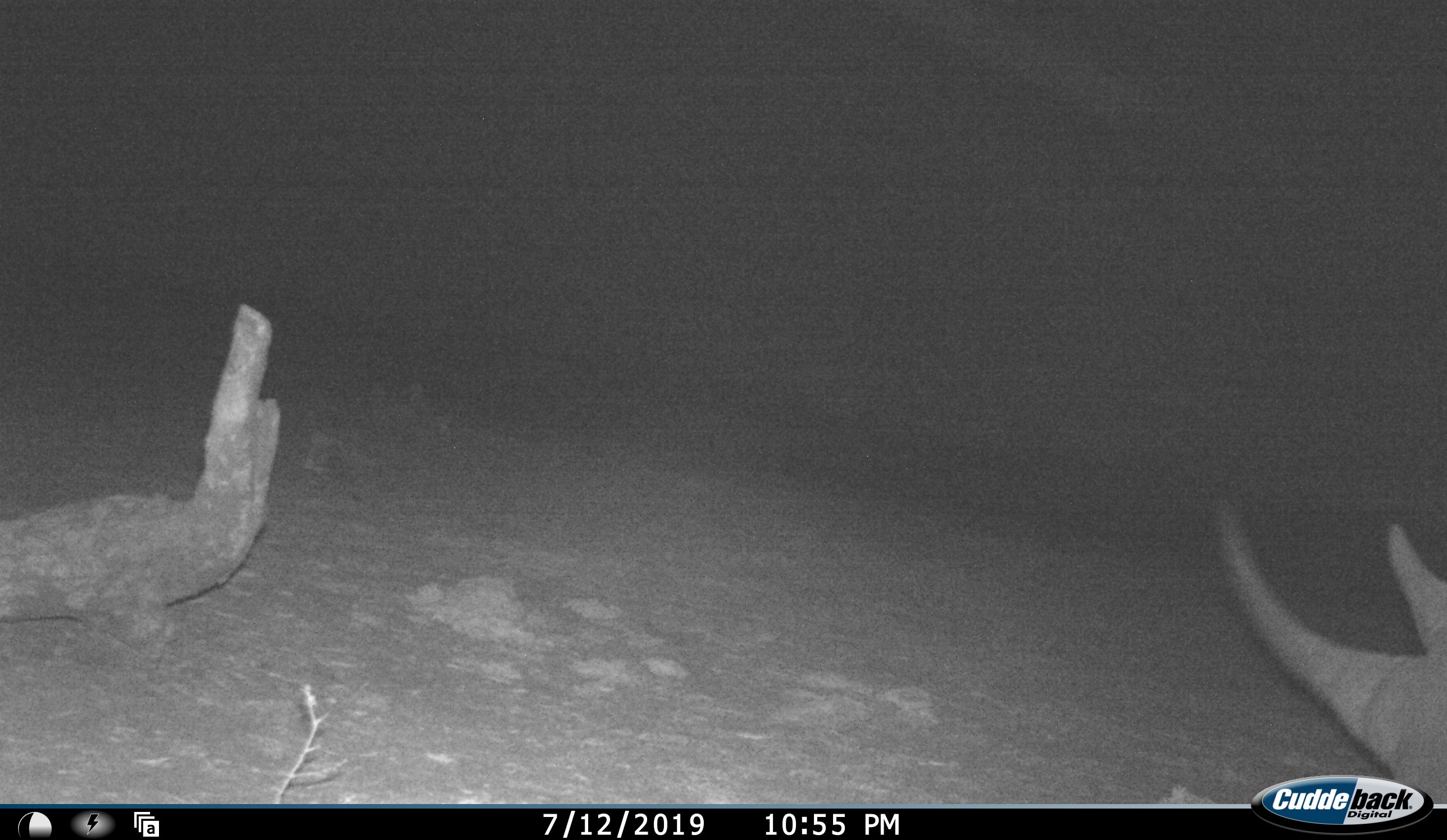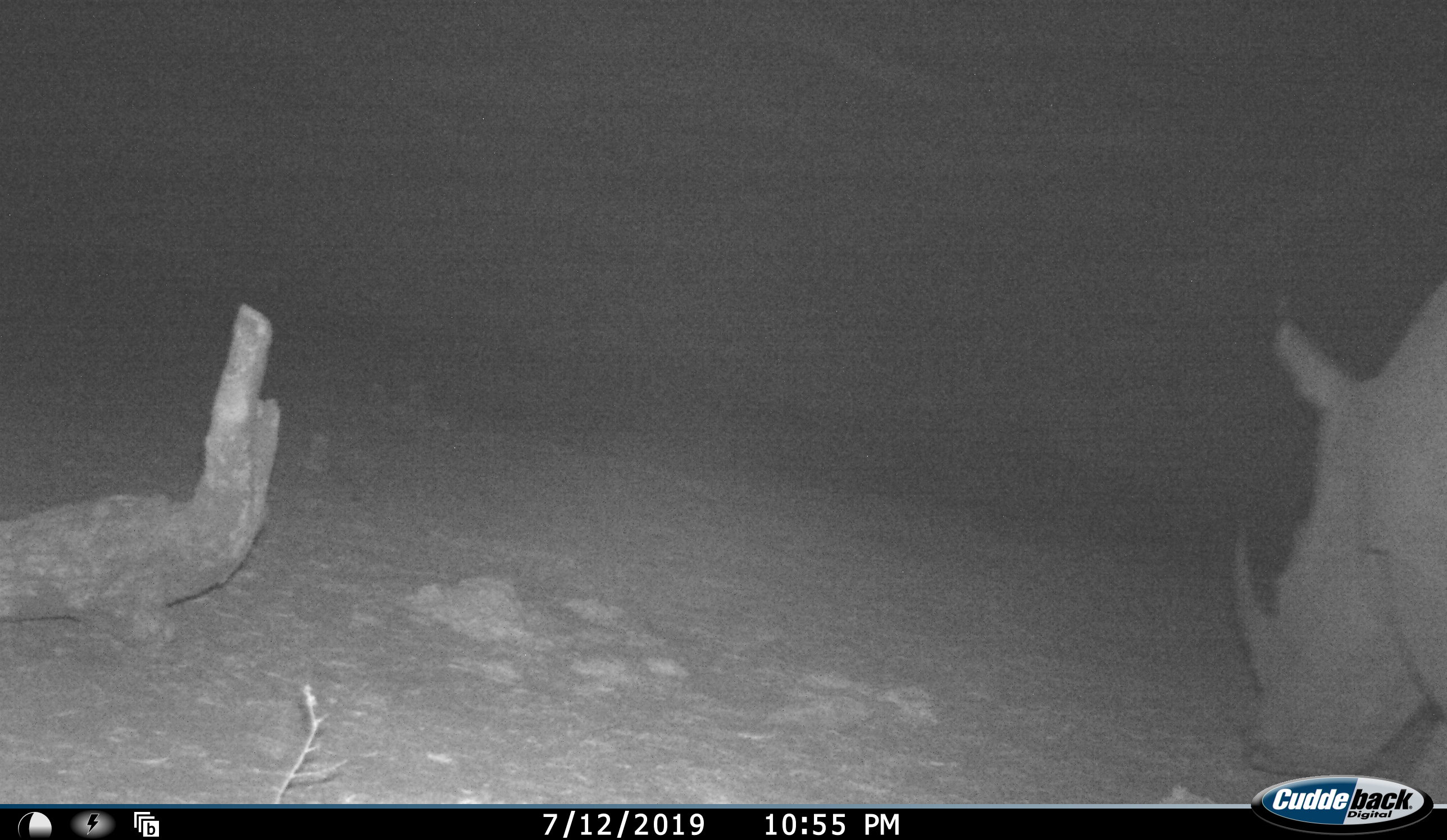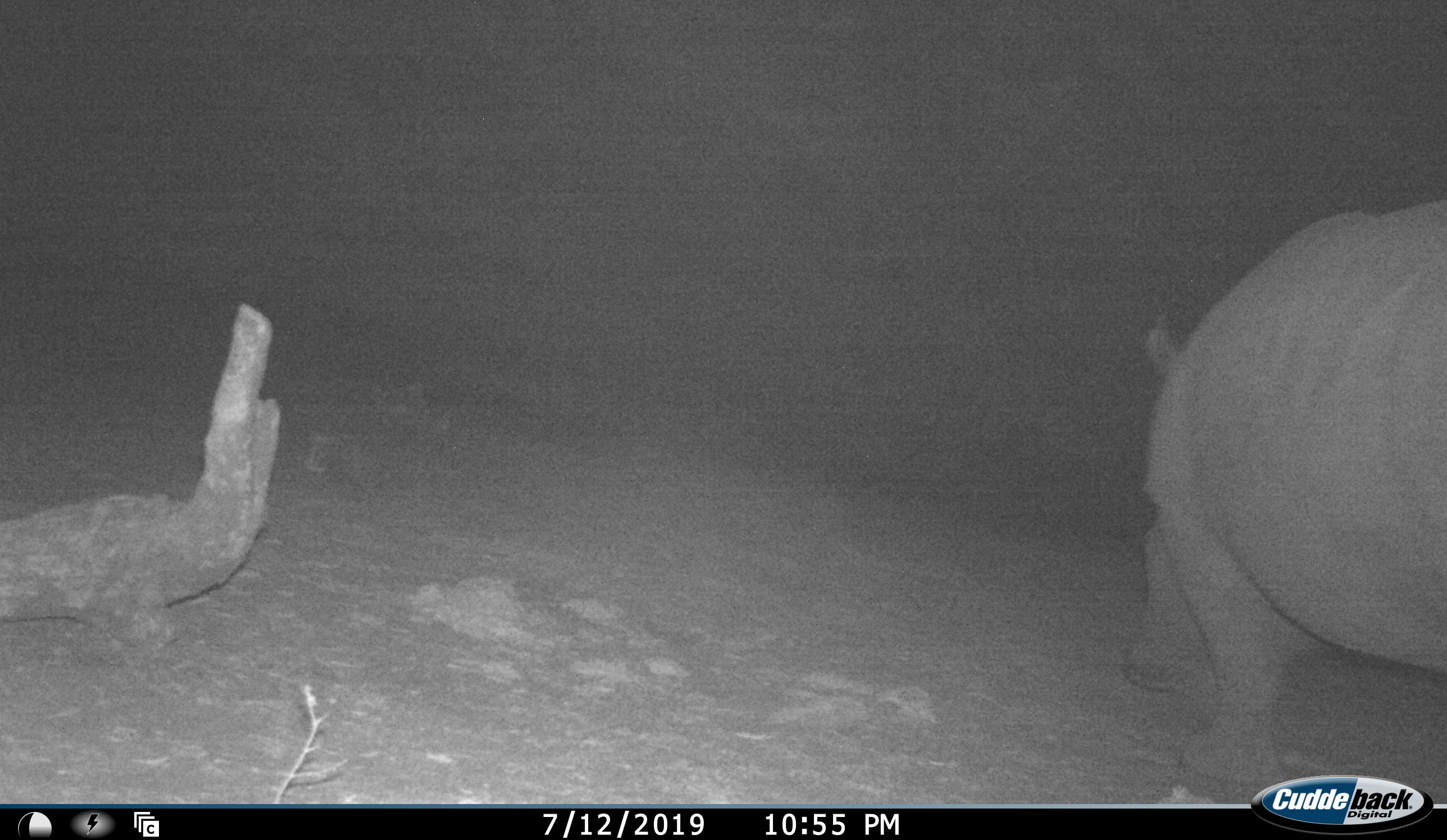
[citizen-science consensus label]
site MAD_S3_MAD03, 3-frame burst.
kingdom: Animalia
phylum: Chordata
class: Mammalia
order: Perissodactyla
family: Rhinocerotidae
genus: Ceratotherium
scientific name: Ceratotherium simum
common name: white rhinoceros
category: rhinoceroswhite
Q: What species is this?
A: Rhinoceroswhite (white rhinoceros) (Ceratotherium simum).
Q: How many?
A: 1.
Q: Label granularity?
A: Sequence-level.